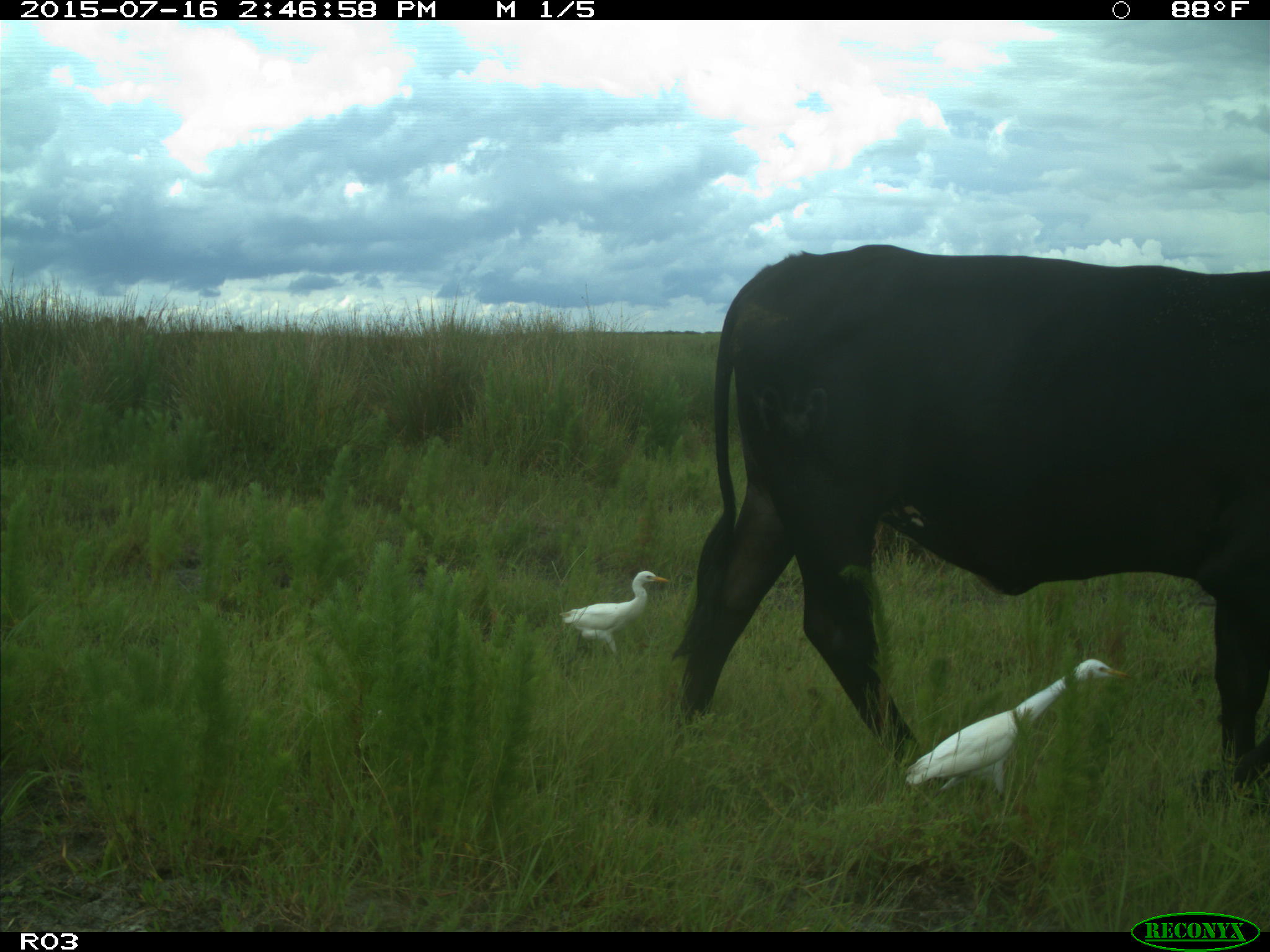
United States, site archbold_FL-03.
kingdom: Animalia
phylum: Chordata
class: Mammalia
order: Artiodactyla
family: Bovidae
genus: Bos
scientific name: Bos taurus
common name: domestic cow